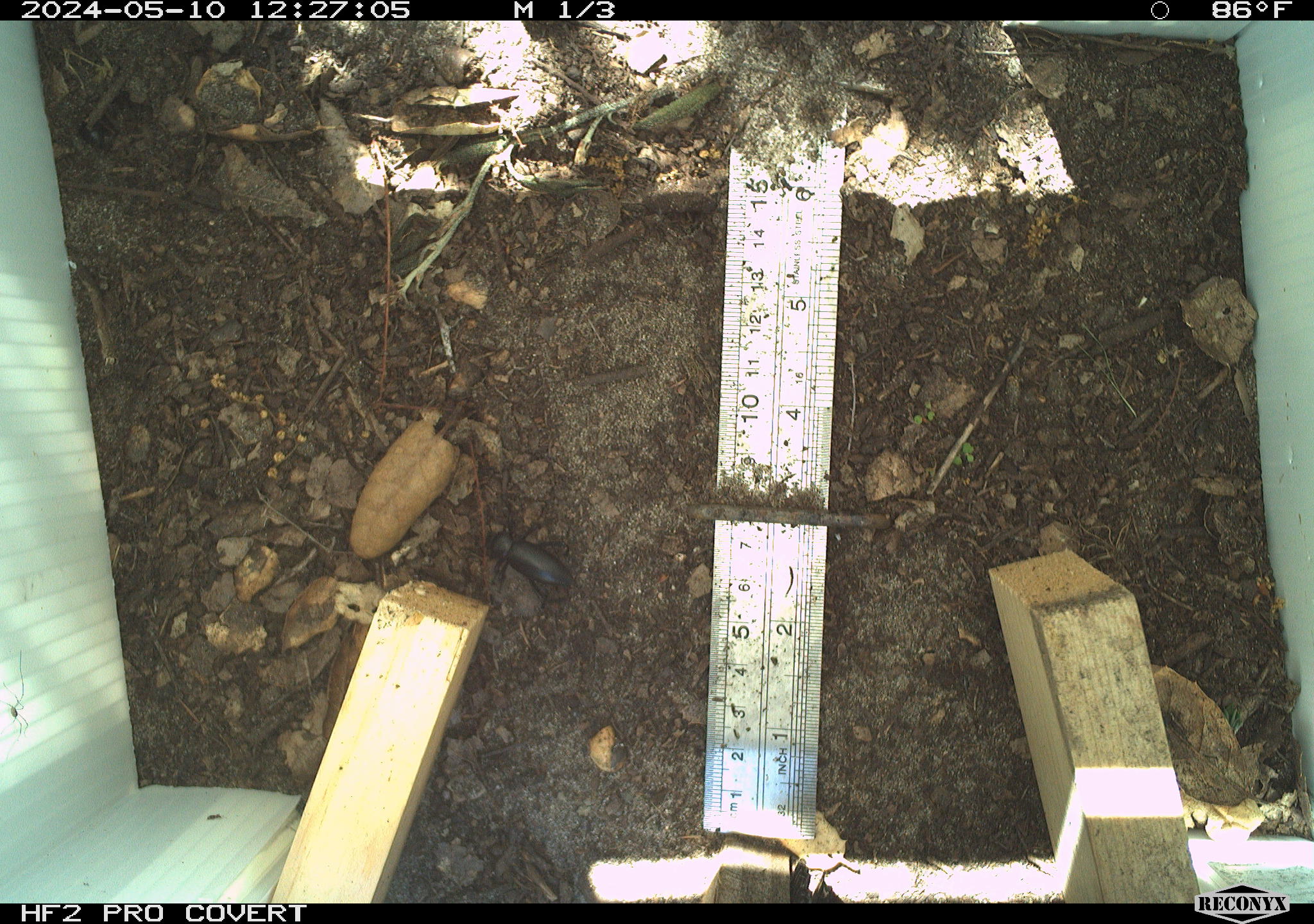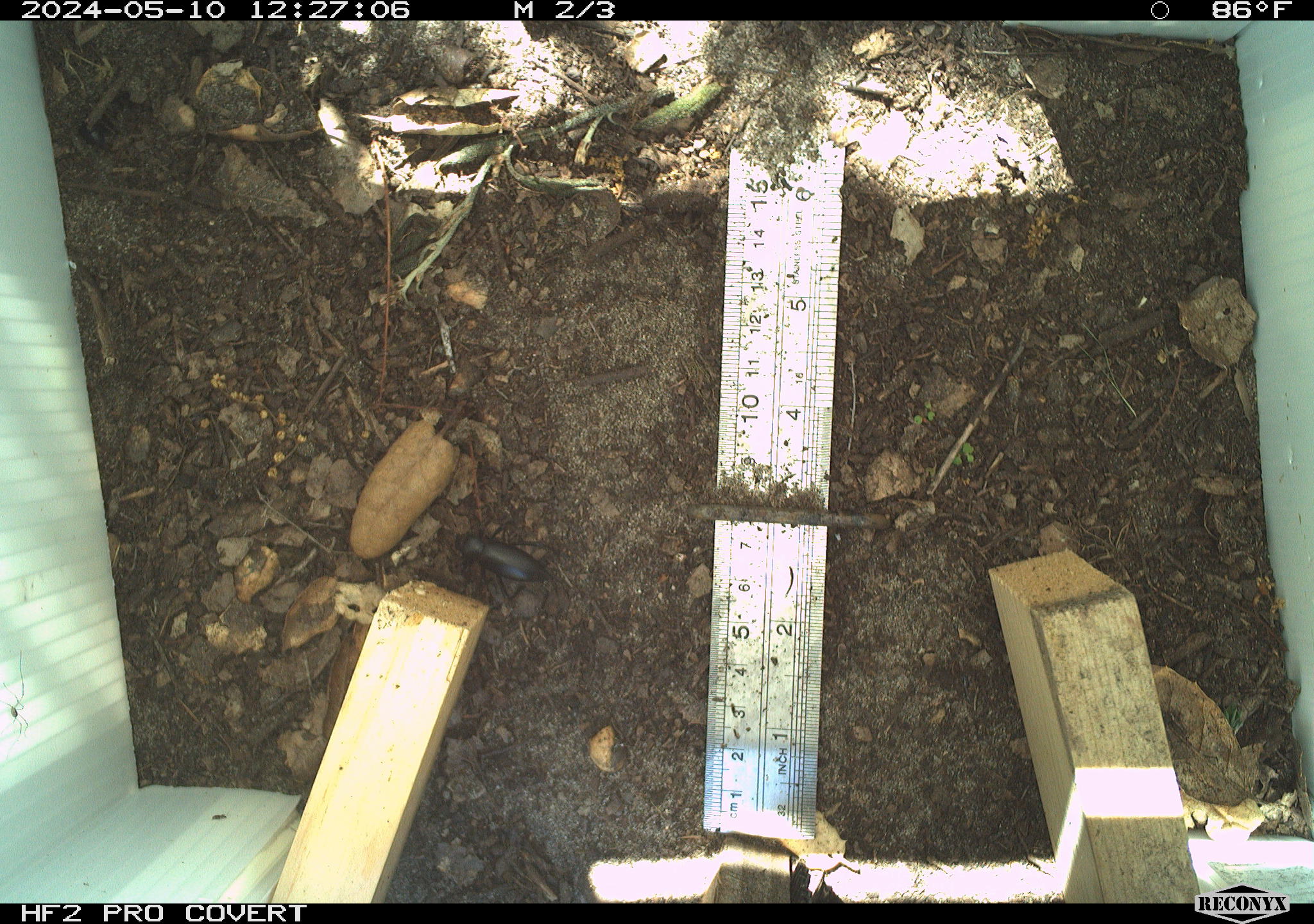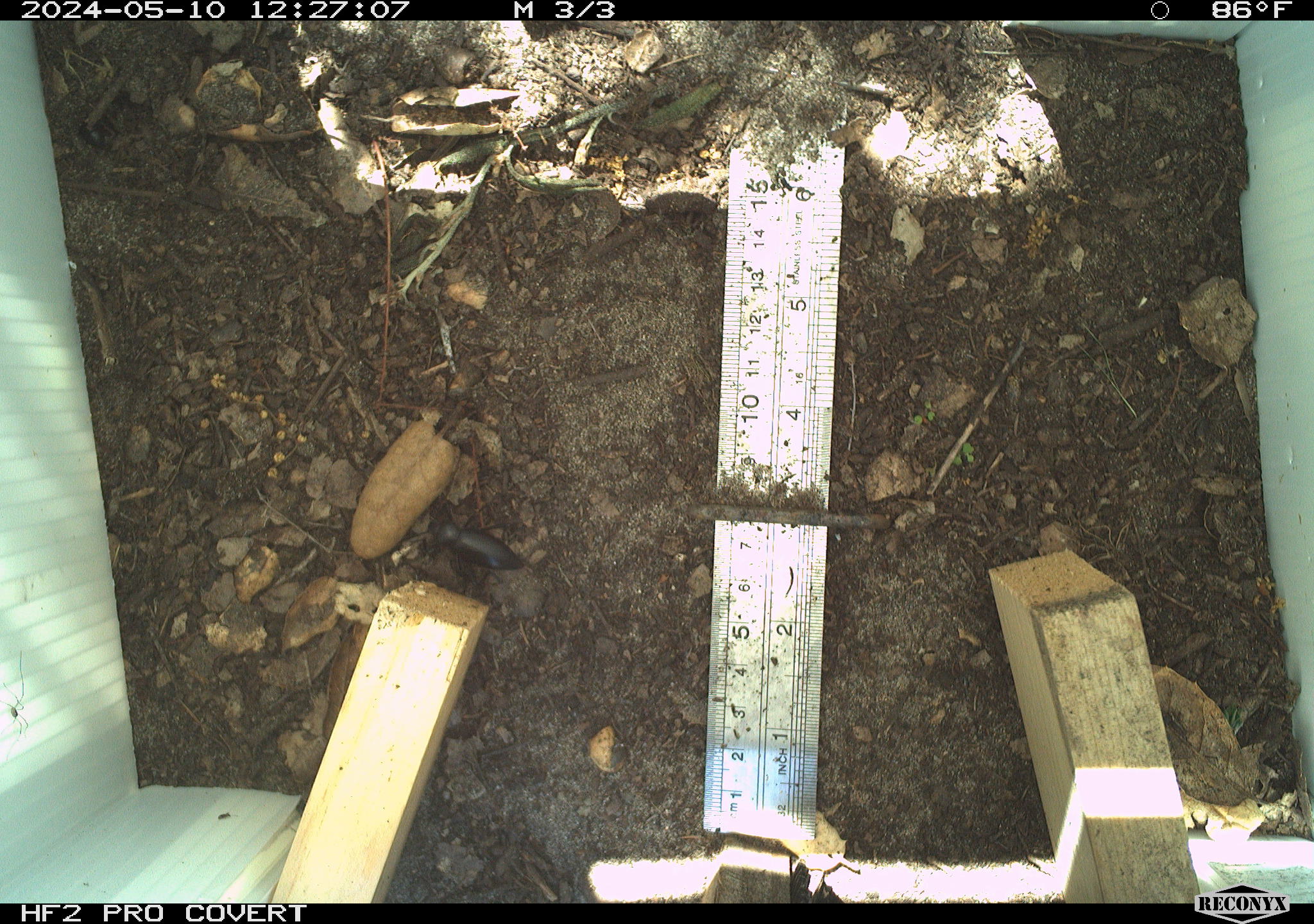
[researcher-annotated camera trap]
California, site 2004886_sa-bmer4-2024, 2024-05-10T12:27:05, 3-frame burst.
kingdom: Animalia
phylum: Arthropoda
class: Insecta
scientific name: Insecta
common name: insect